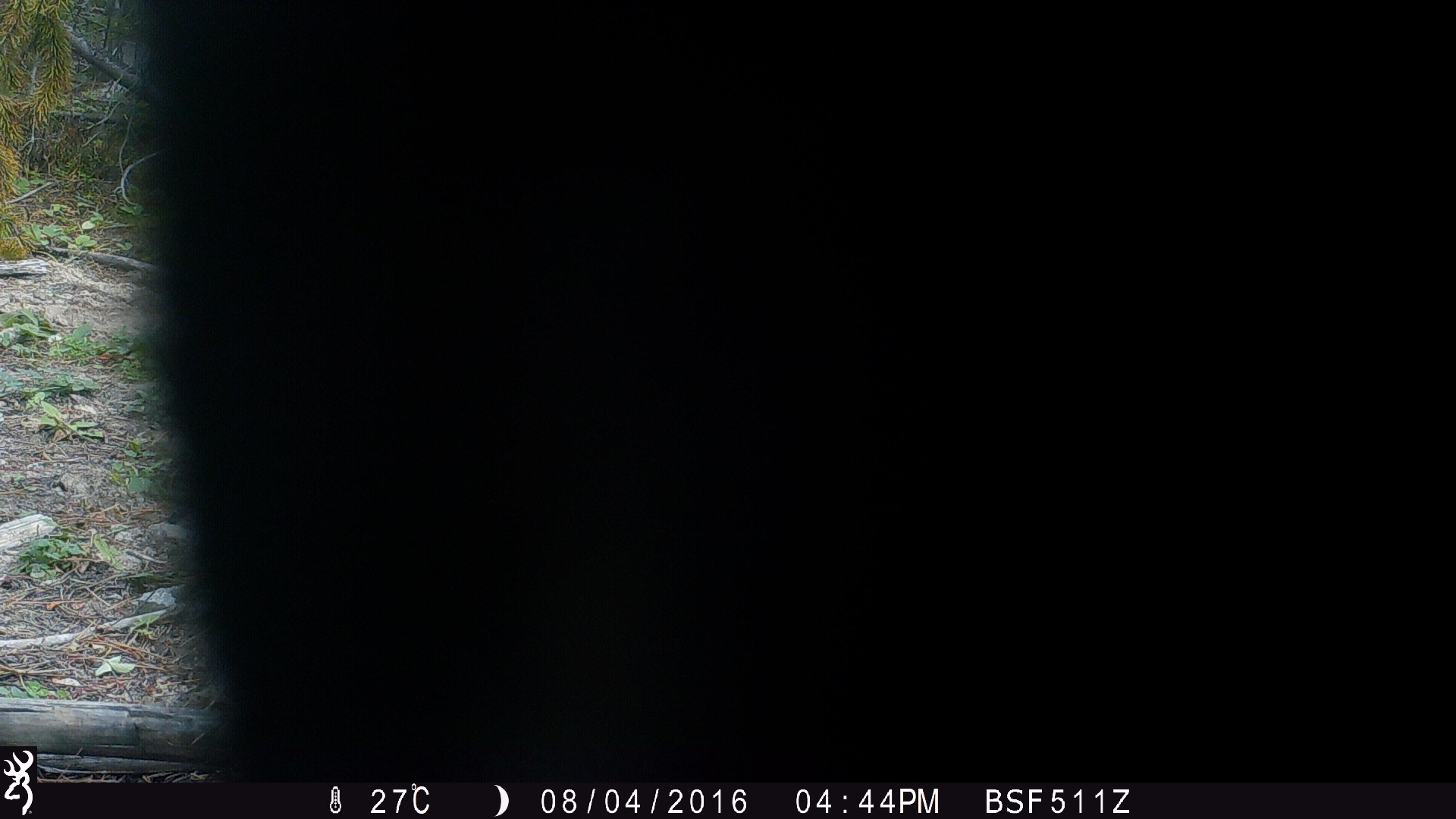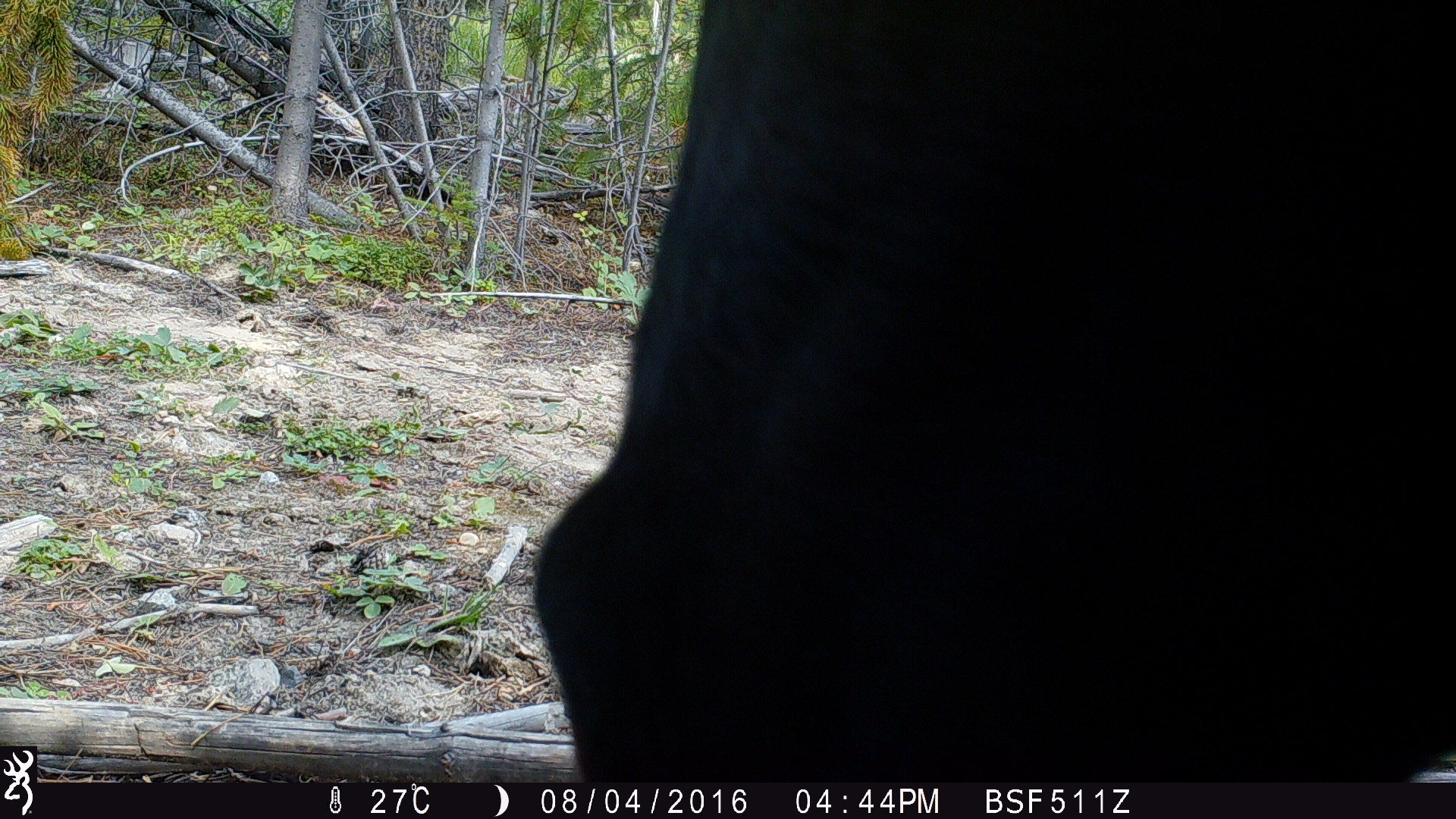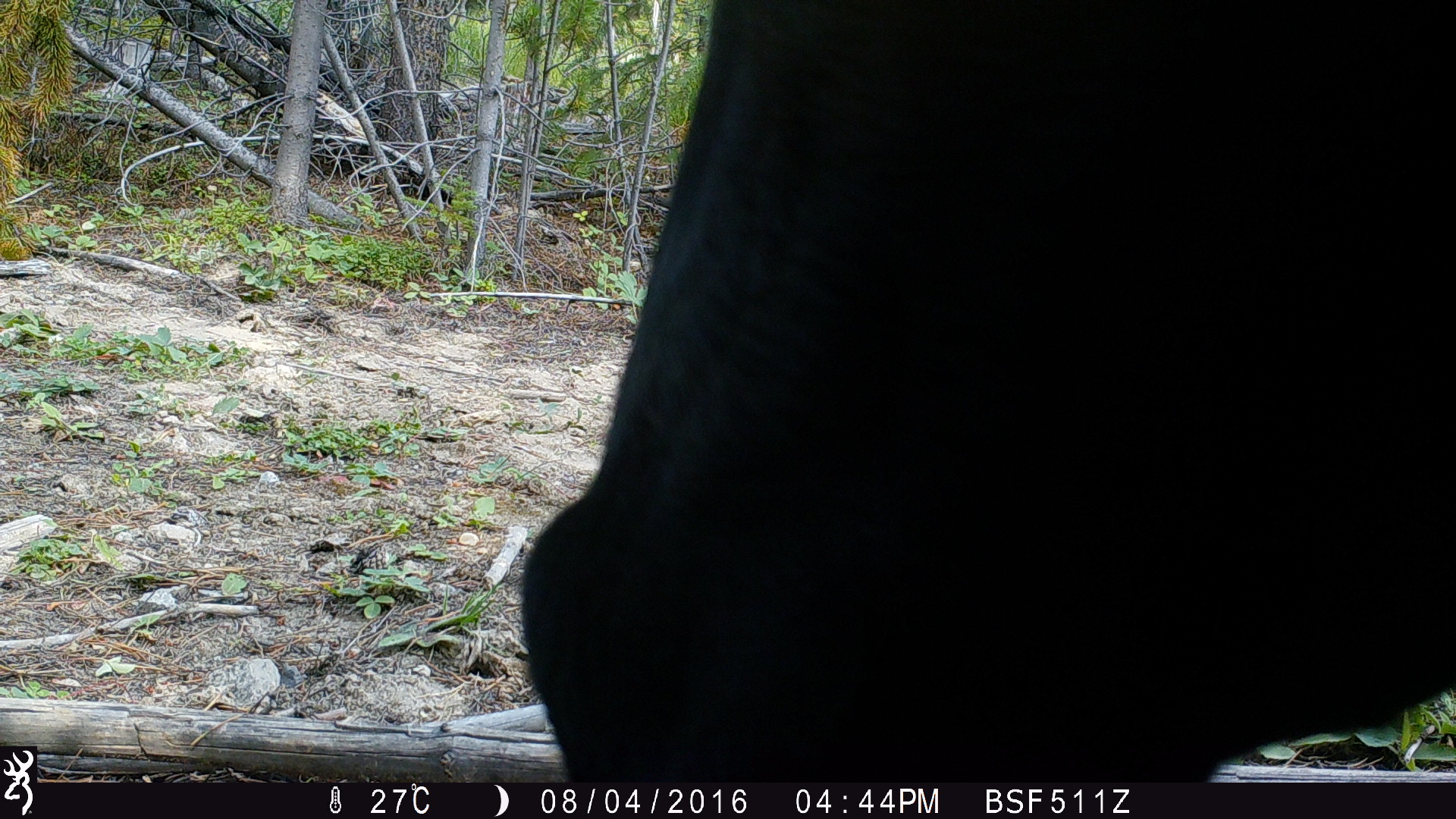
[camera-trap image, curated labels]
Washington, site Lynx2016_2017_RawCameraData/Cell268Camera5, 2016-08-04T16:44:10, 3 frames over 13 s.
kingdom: Animalia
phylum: Chordata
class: Mammalia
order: Artiodactyla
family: Bovidae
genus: Bos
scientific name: Bos taurus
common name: domestic cattle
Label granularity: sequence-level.